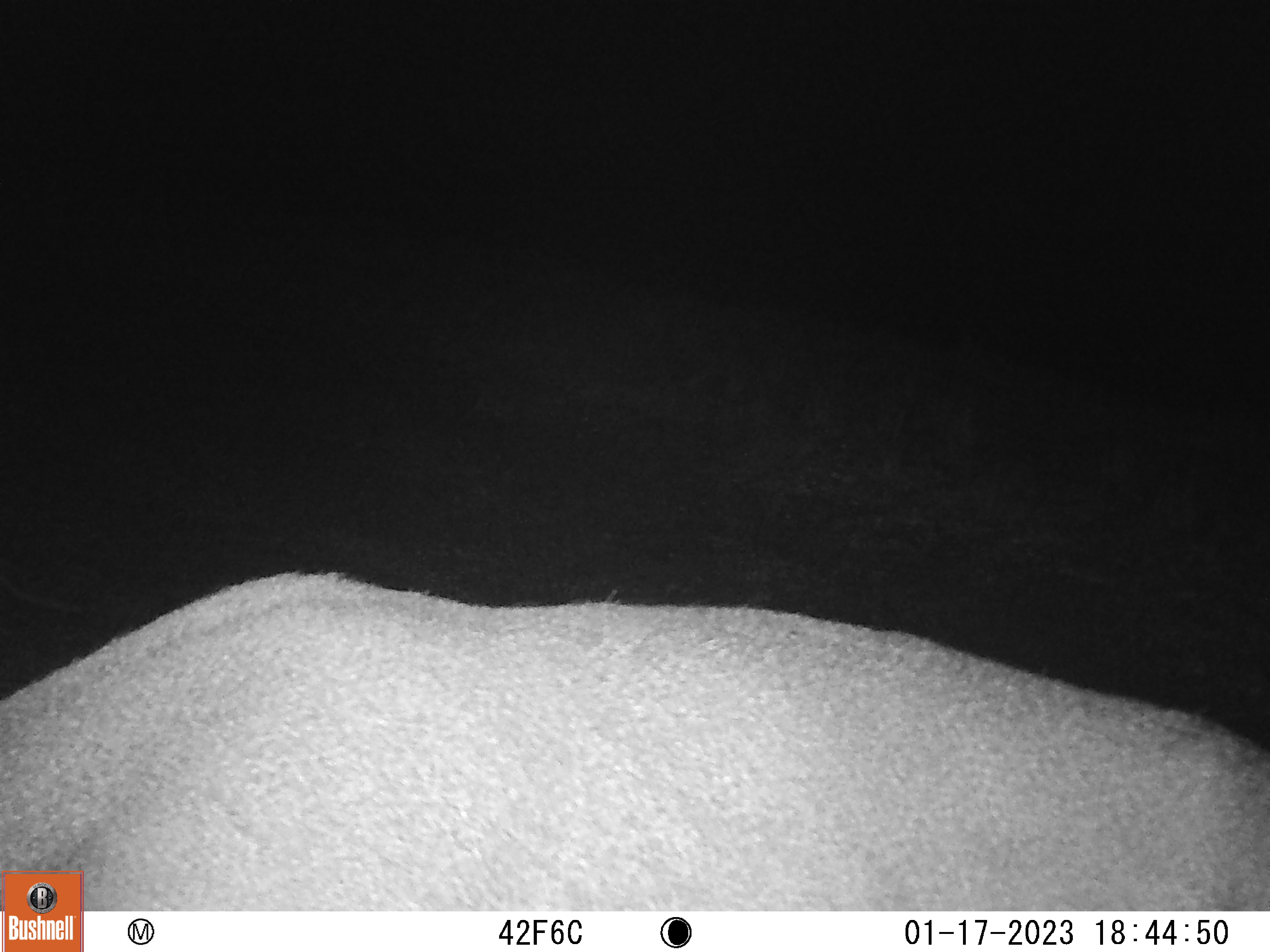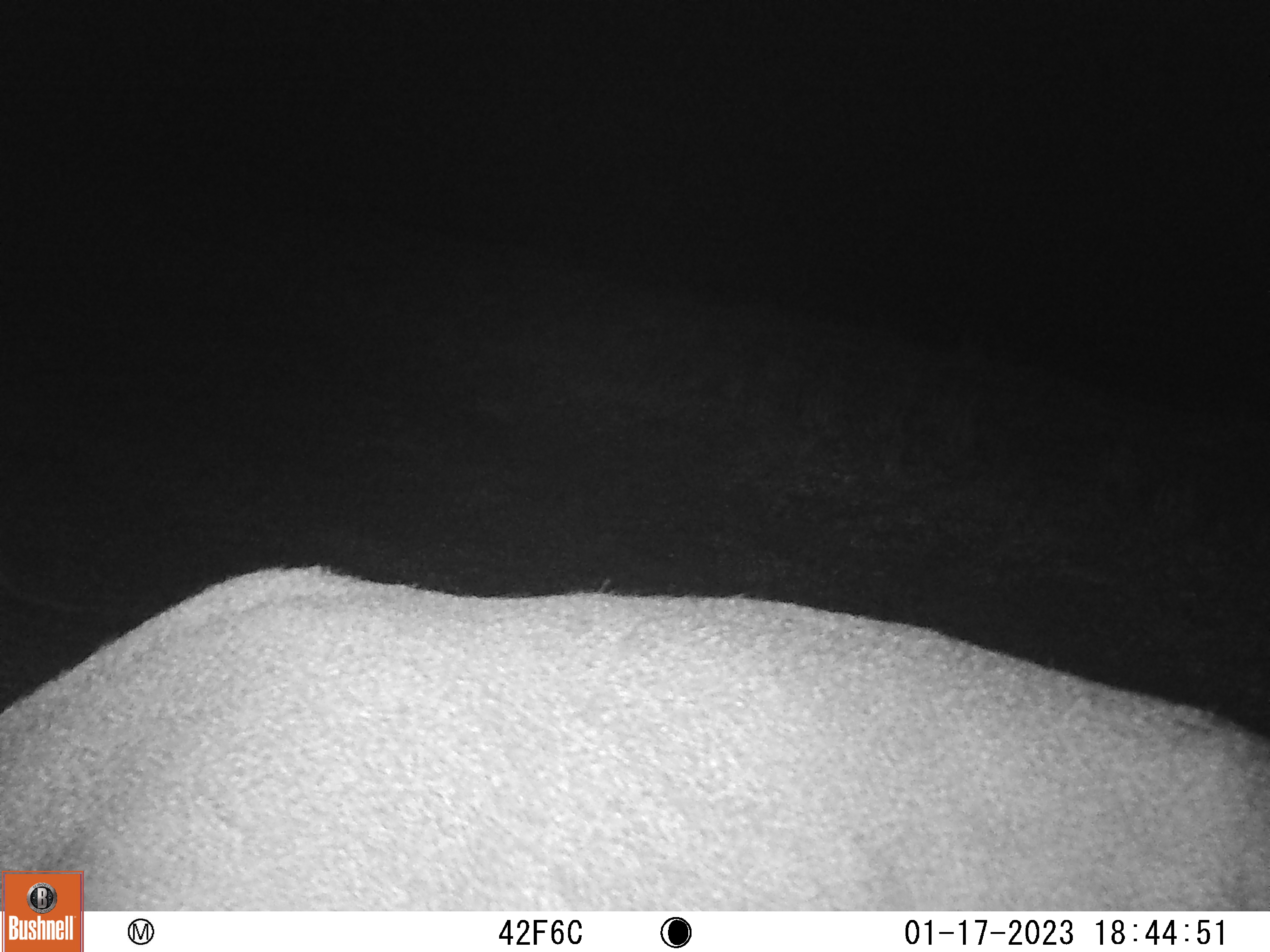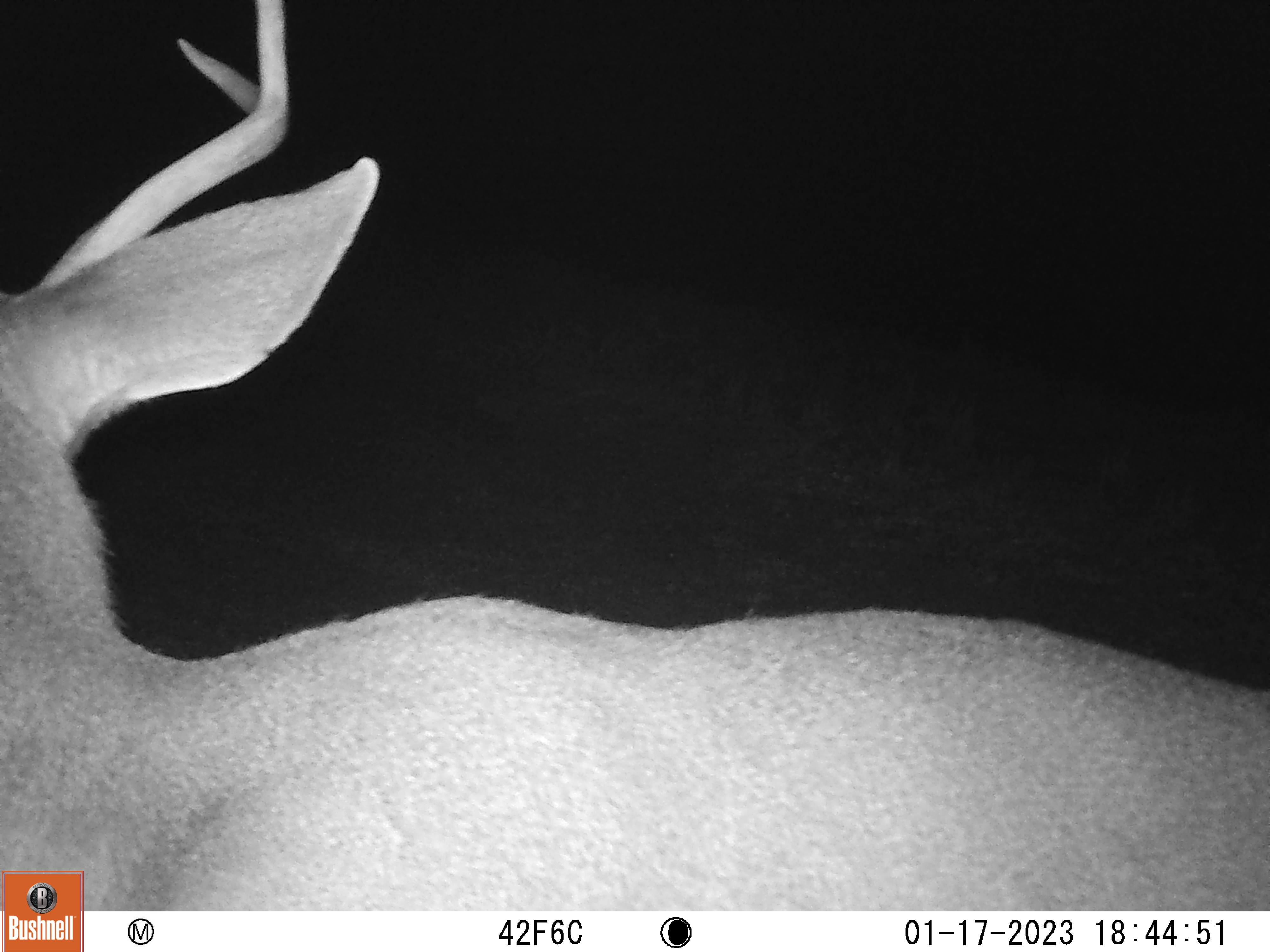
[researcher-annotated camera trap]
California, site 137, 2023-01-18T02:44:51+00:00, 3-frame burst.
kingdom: Animalia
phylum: Chordata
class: Mammalia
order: Artiodactyla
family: Cervidae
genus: Odocoileus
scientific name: Odocoileus hemionus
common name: mule deer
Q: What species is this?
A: Mule deer (Odocoileus hemionus).